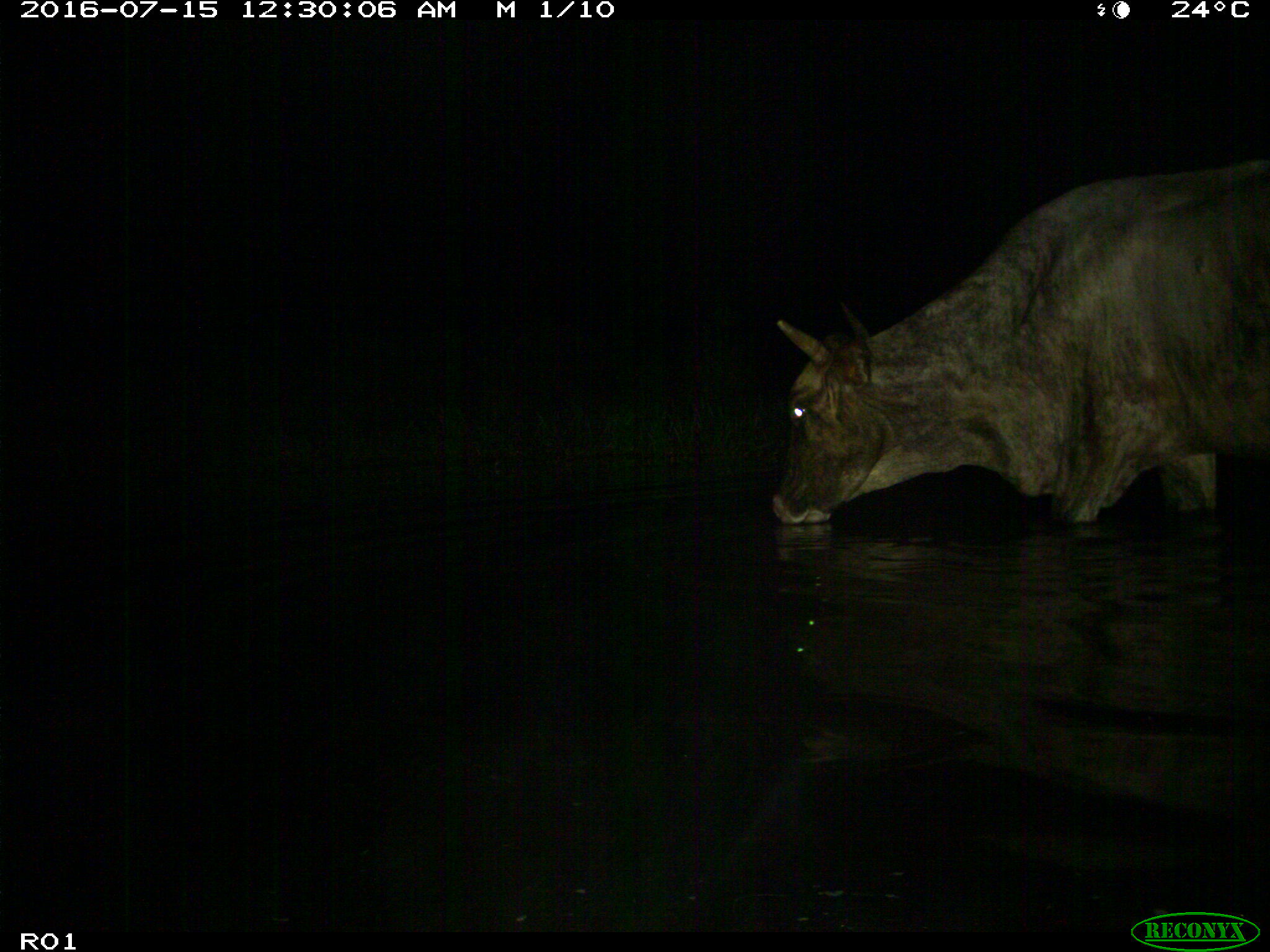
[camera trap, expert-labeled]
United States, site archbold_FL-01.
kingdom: Animalia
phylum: Chordata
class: Mammalia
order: Artiodactyla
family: Bovidae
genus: Bos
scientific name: Bos taurus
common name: domestic cow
Bos taurus (domestic cow).